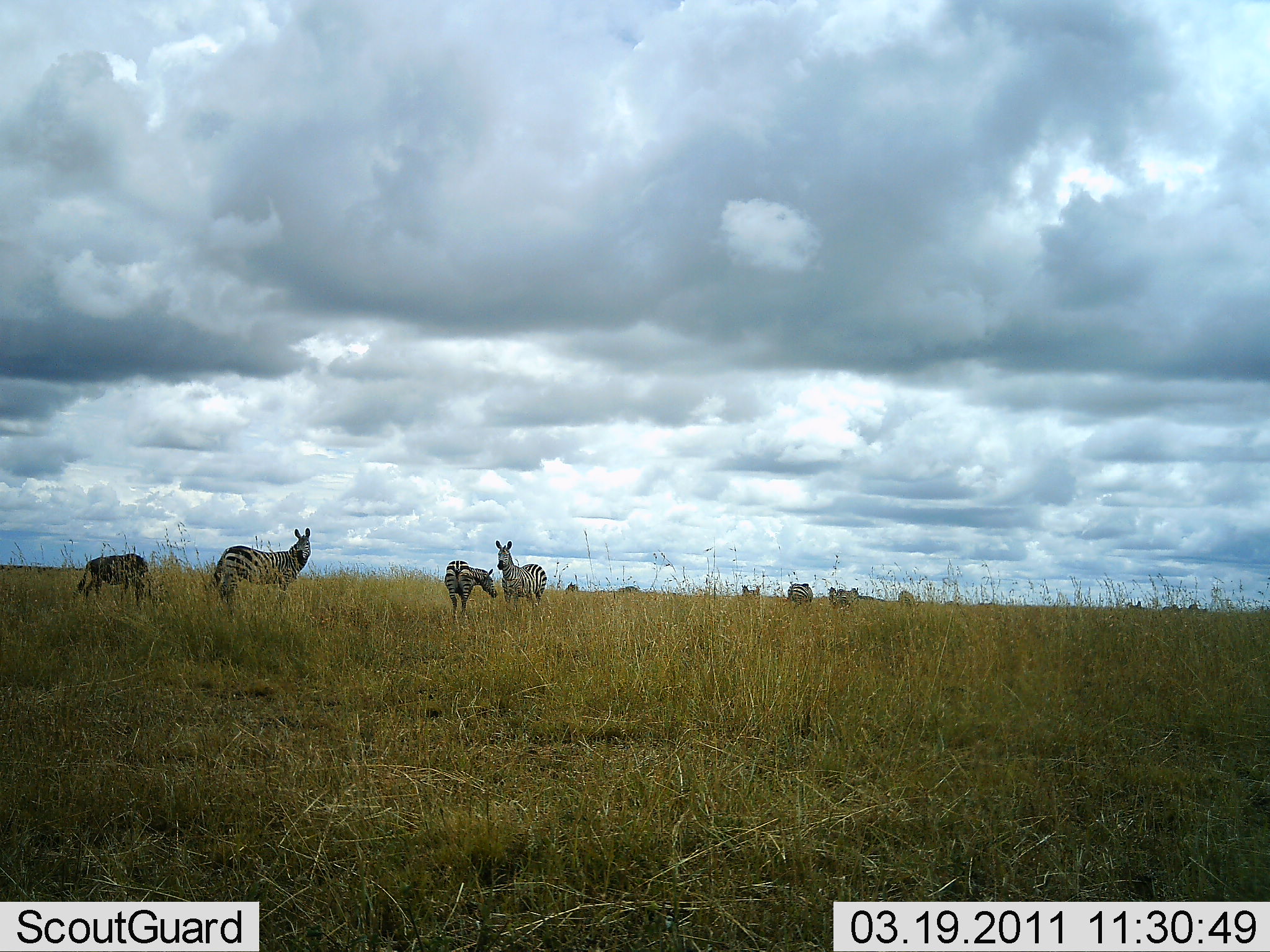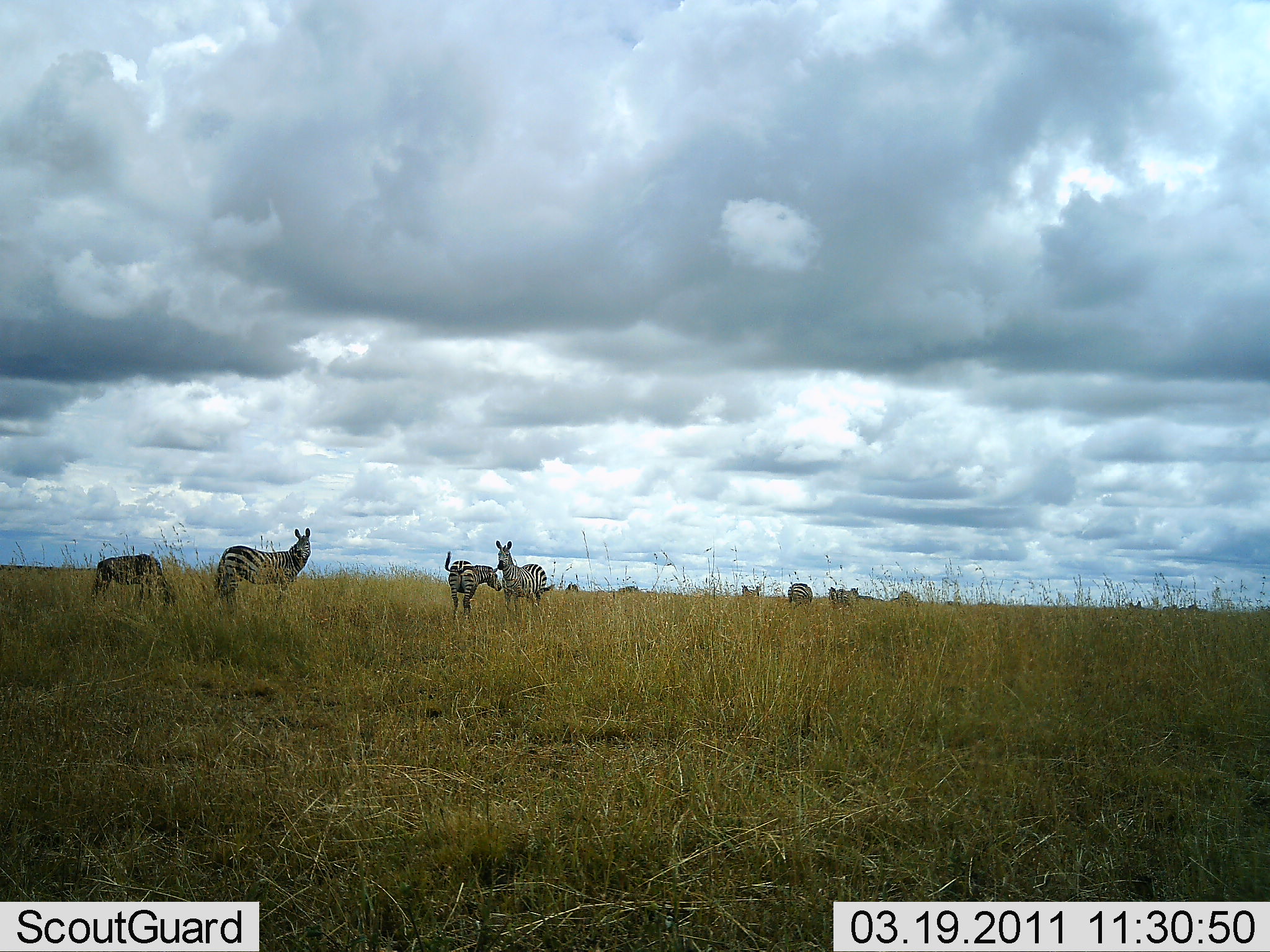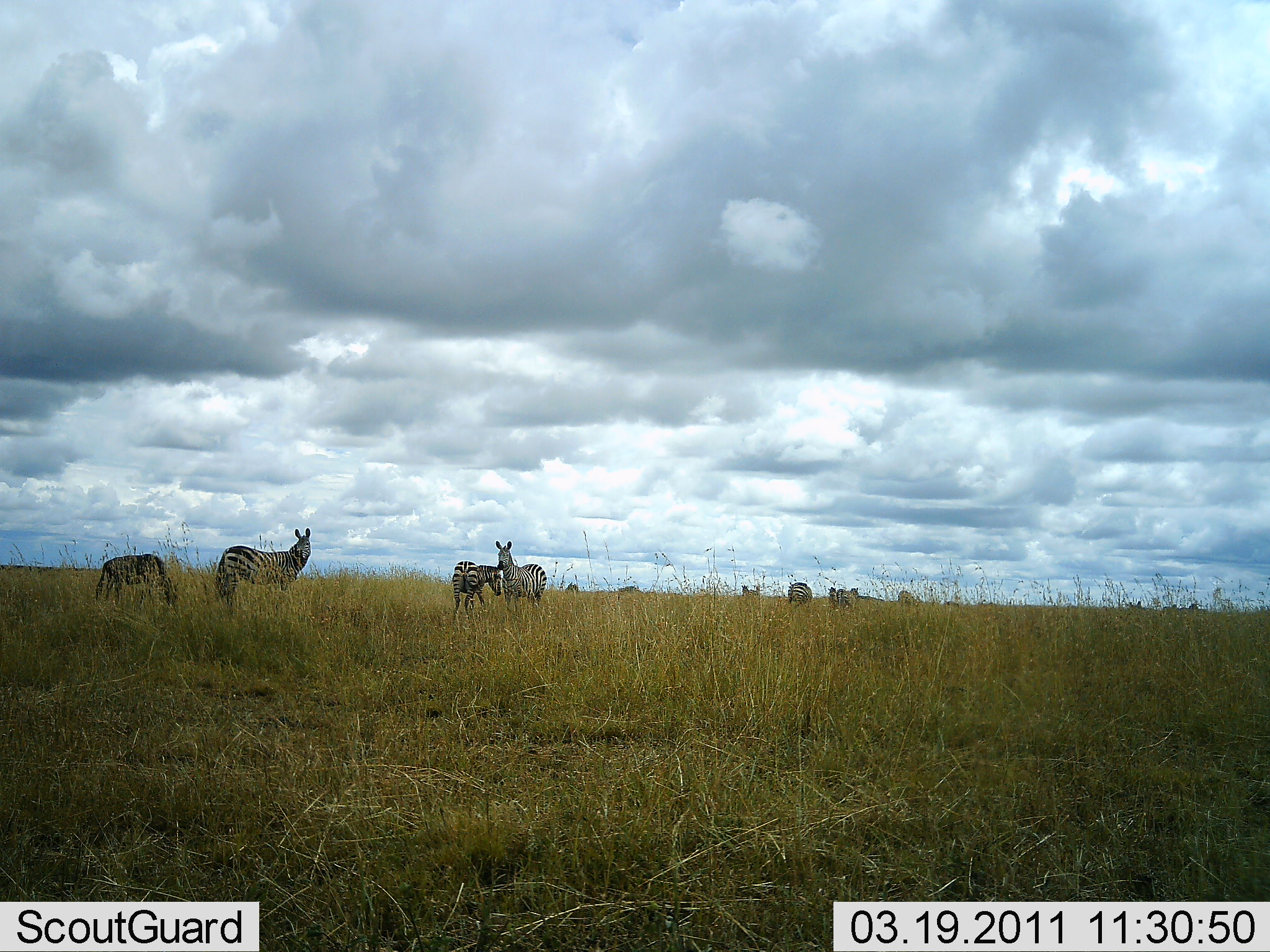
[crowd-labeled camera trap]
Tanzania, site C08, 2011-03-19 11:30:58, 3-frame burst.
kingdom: Animalia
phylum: Chordata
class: Mammalia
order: Perissodactyla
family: Equidae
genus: Equus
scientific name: Equus quagga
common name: plains zebra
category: zebra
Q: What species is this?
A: Zebra (plains zebra) (Equus quagga).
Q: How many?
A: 6.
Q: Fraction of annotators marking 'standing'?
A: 91%.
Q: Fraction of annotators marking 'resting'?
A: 0%.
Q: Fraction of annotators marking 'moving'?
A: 18%.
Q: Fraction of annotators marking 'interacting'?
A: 9%.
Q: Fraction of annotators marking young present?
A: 0%.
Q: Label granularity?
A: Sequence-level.